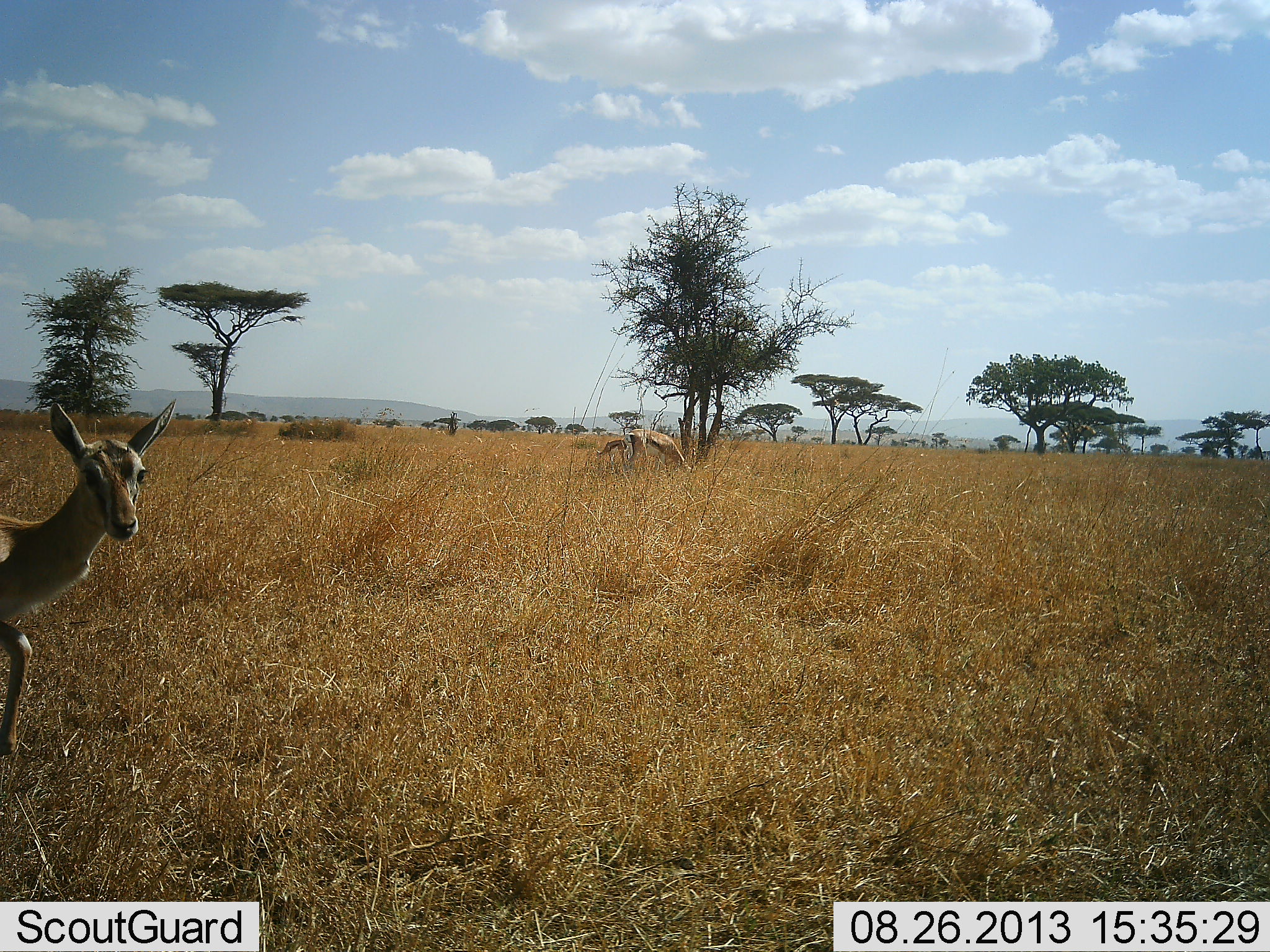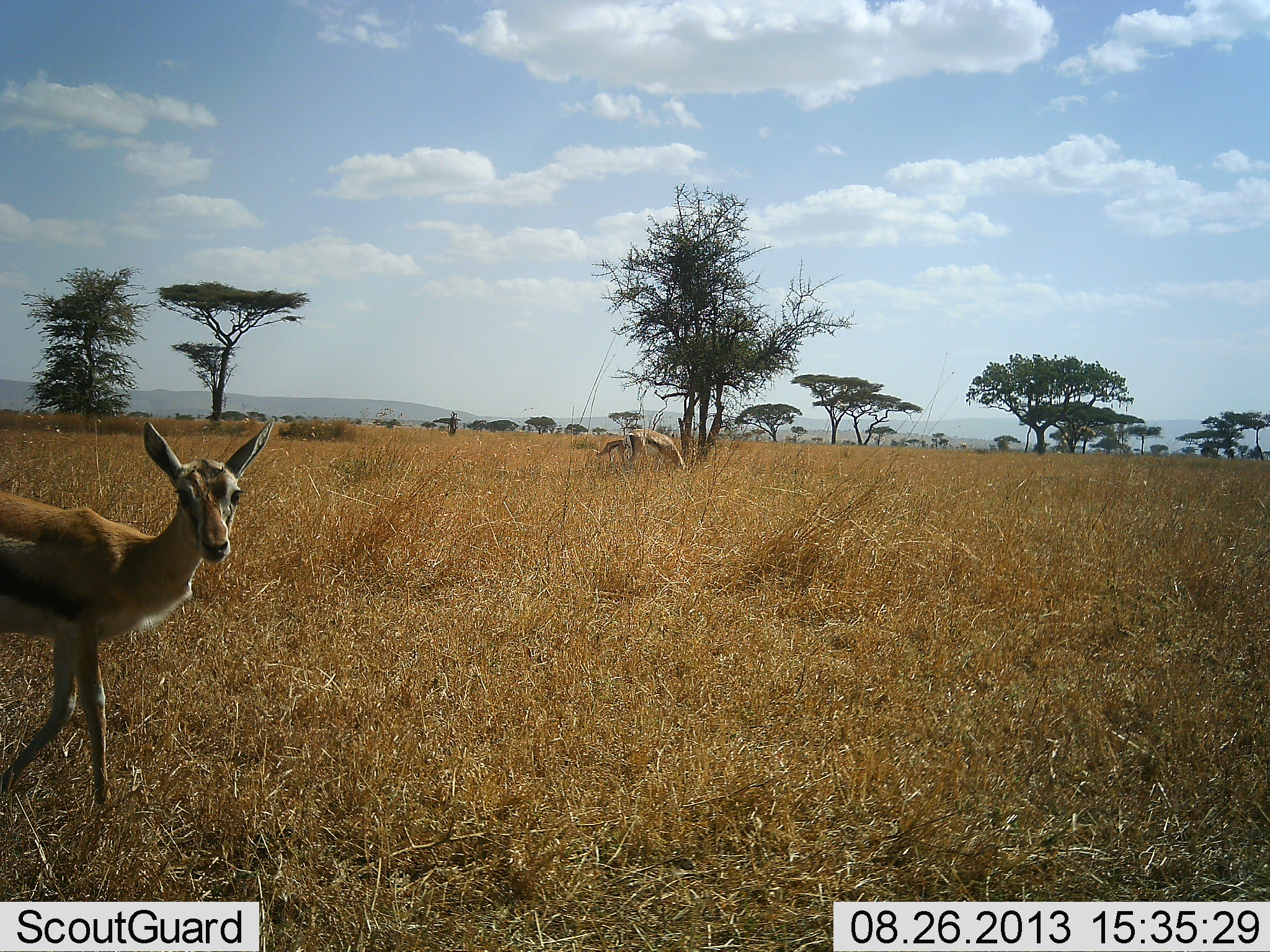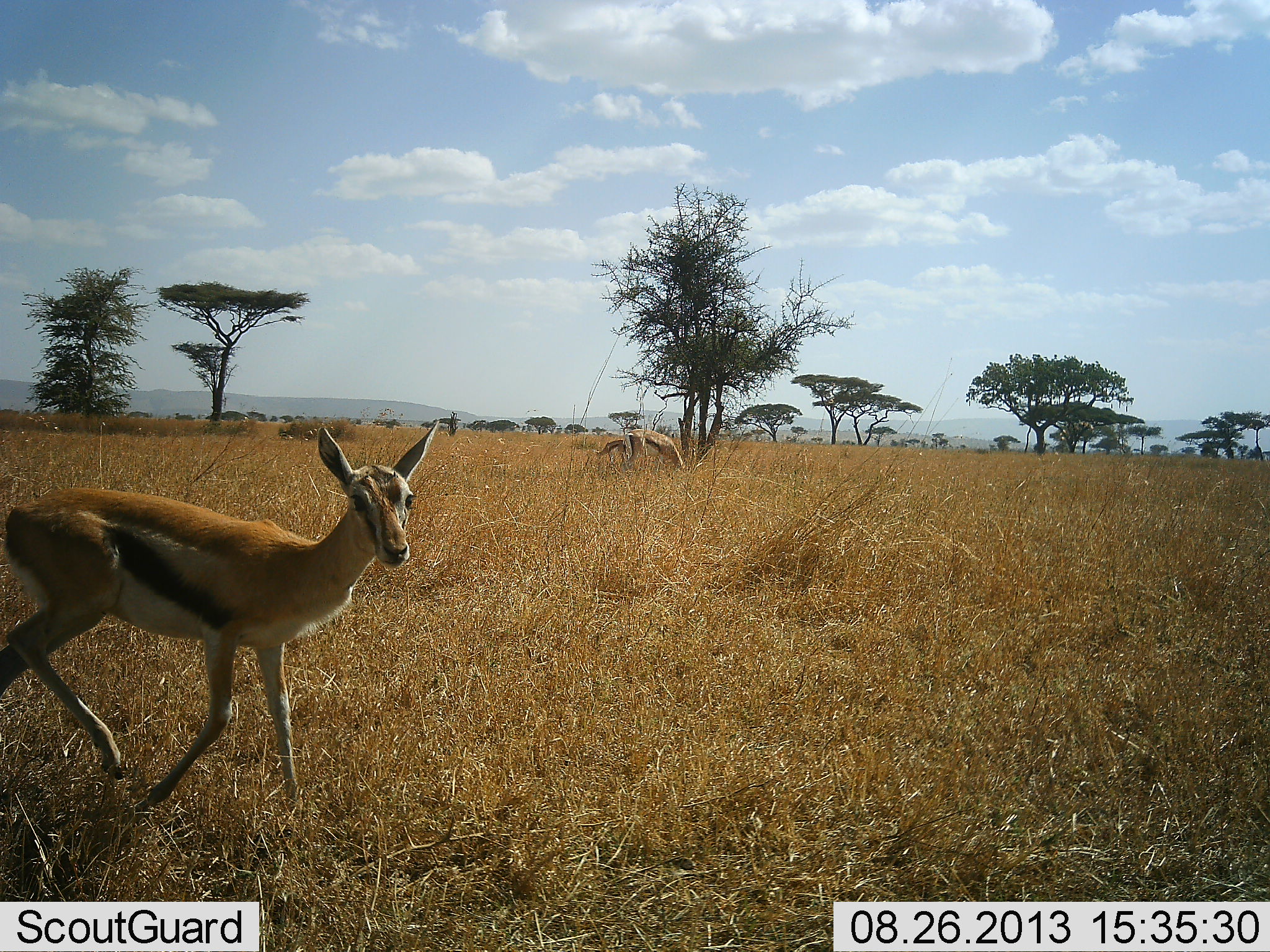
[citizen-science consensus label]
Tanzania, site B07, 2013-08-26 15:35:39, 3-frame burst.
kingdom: Animalia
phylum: Chordata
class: Mammalia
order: Artiodactyla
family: Bovidae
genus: Eudorcas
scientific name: Eudorcas thomsonii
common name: thomson's gazelle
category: gazellethomsons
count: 3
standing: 31%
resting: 0%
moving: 86%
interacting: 0%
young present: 10%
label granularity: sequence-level